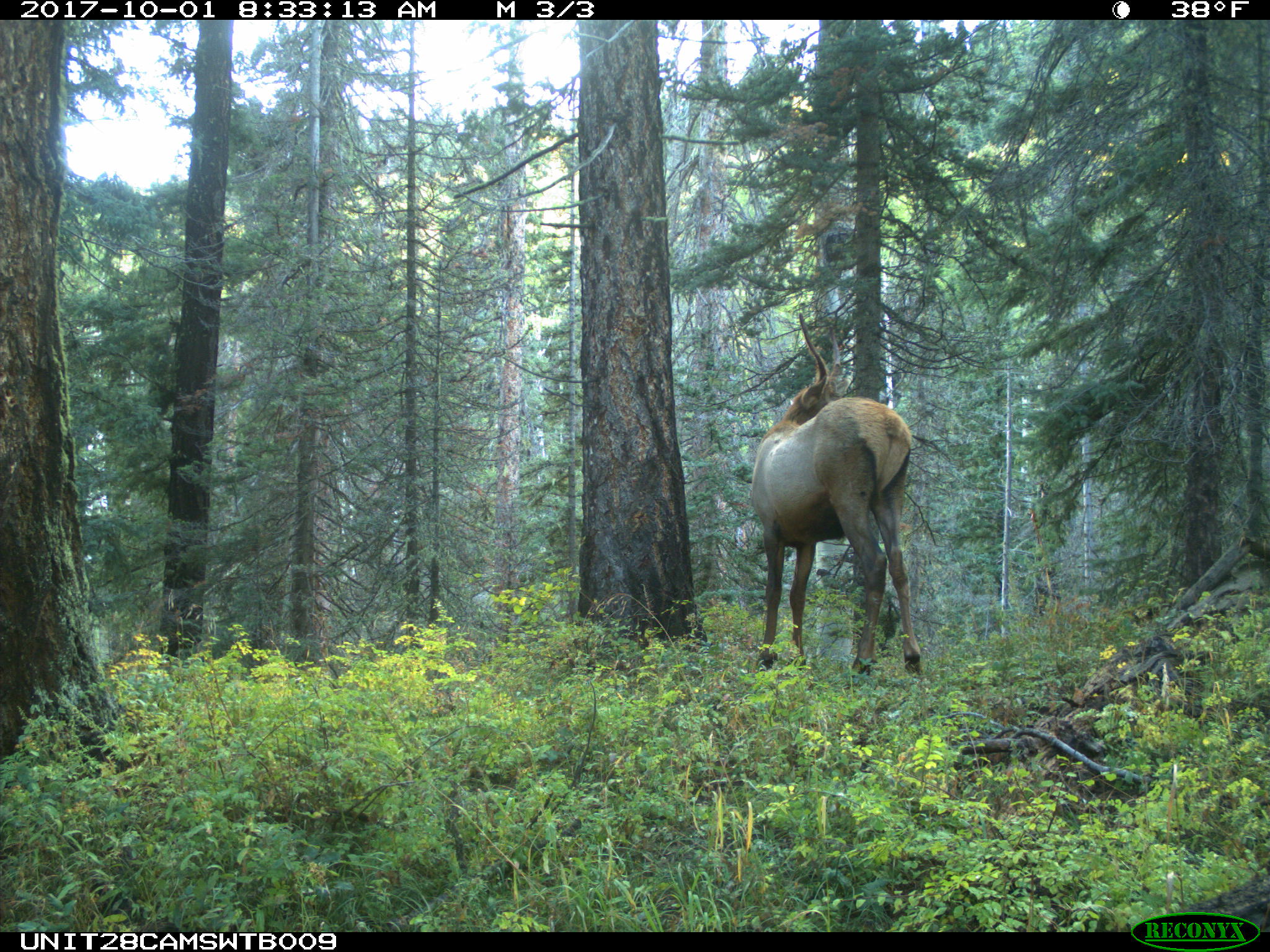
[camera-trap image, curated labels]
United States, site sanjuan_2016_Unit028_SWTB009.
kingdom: Animalia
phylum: Chordata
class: Mammalia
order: Artiodactyla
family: Cervidae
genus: Cervus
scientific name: Cervus elaphus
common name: red deer